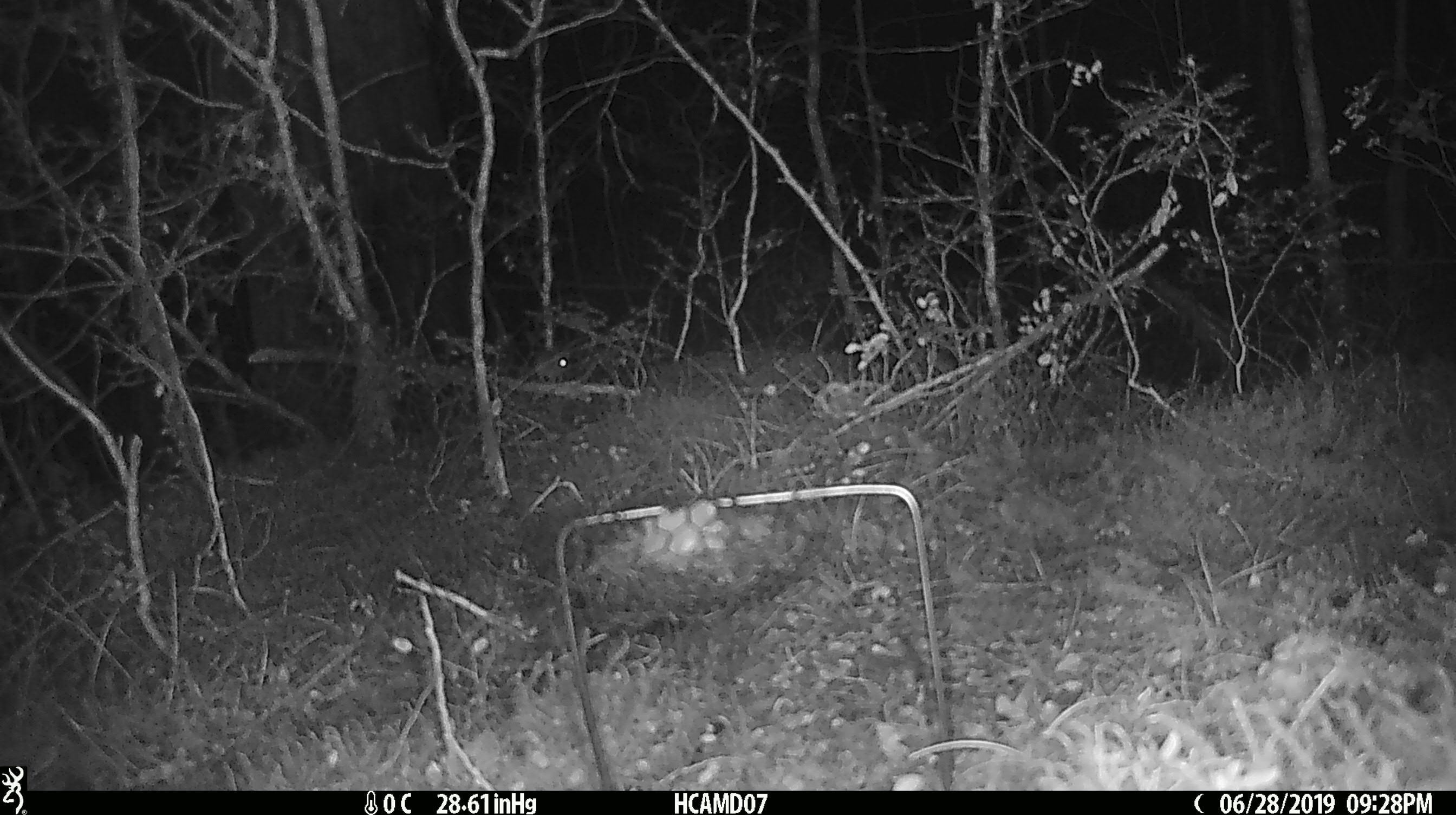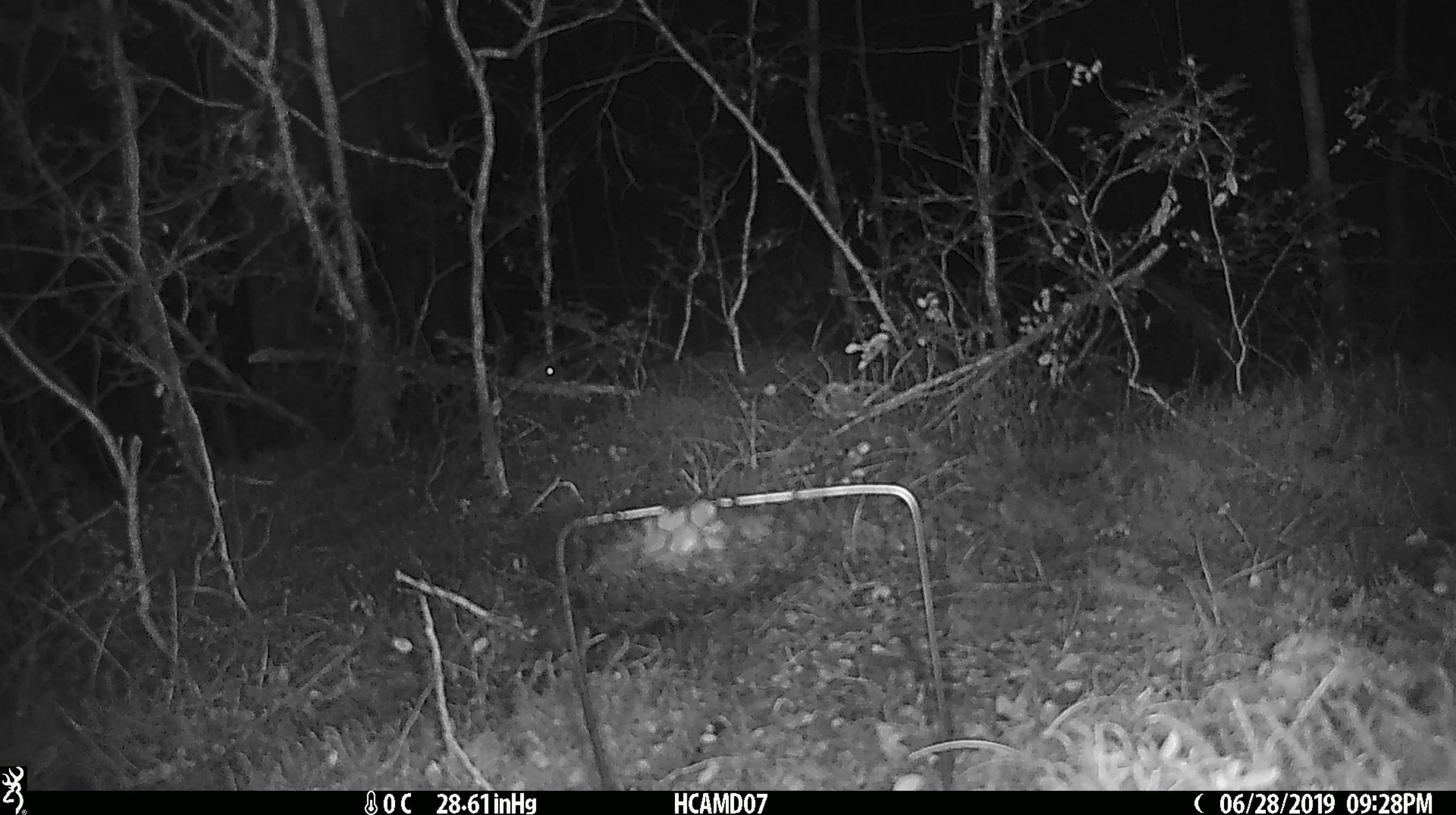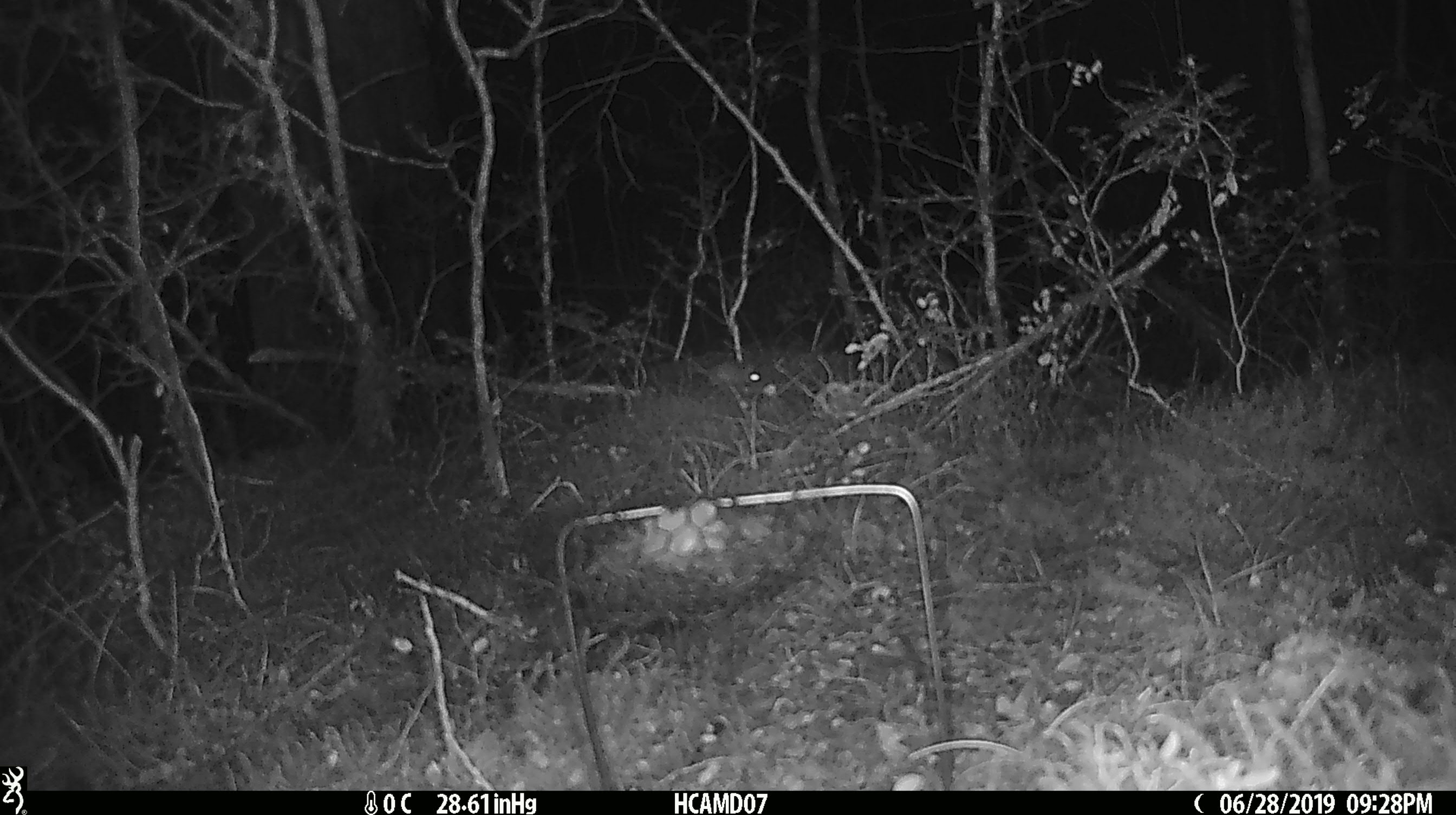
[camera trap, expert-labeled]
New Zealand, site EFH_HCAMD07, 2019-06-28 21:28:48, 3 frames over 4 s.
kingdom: Animalia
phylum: Chordata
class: Mammalia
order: Rodentia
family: Muridae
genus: Mus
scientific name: Mus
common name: mouse